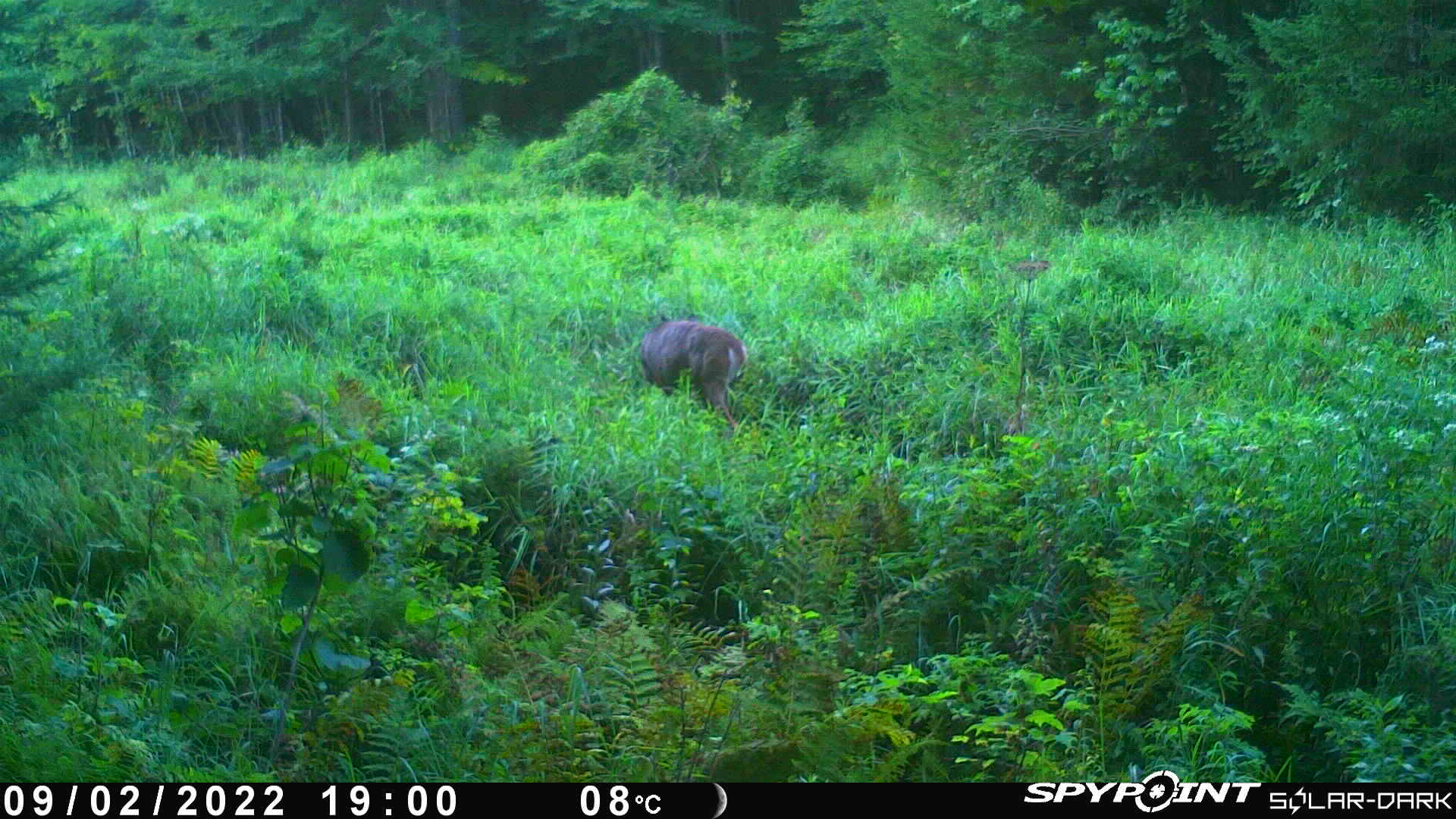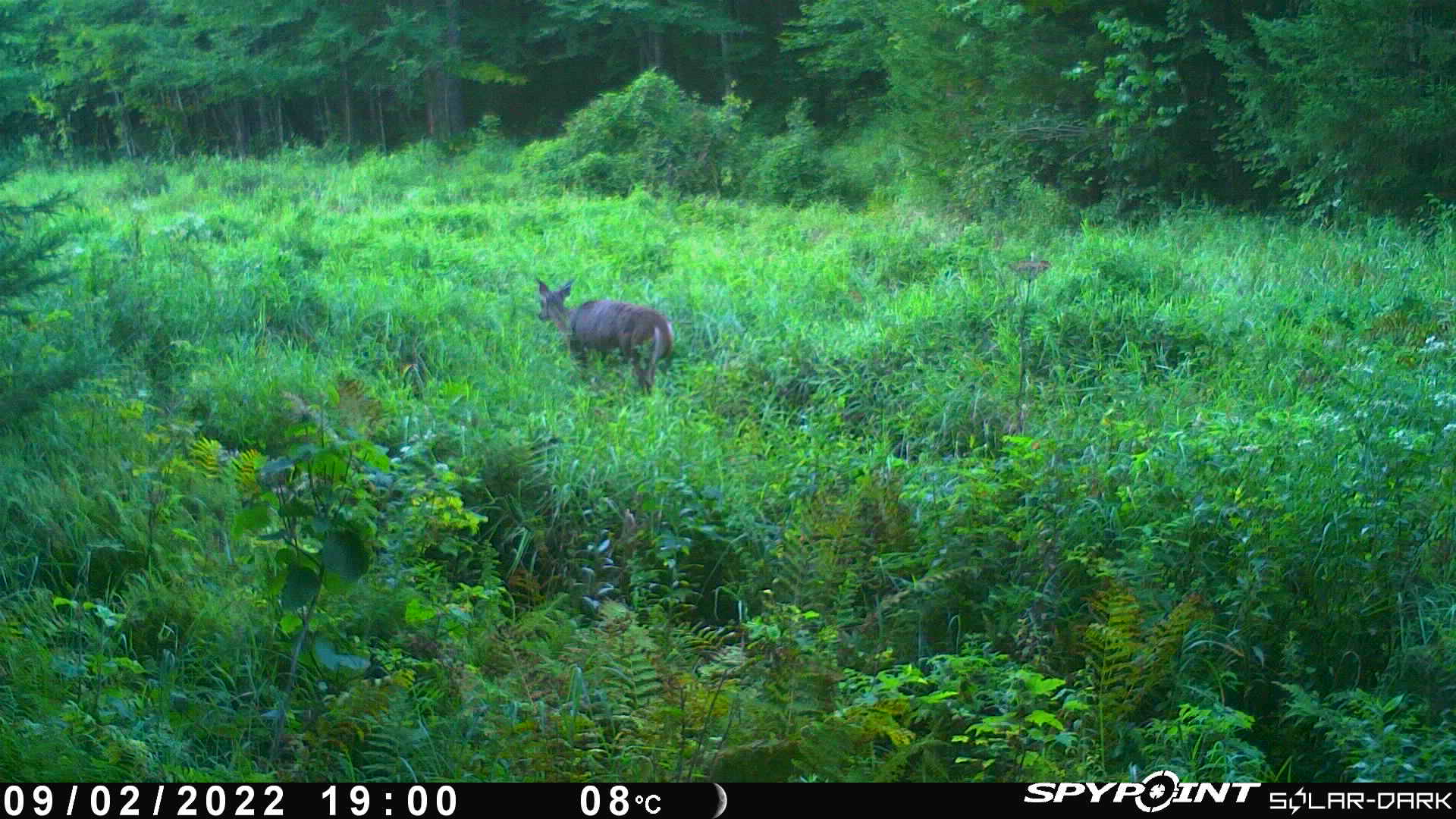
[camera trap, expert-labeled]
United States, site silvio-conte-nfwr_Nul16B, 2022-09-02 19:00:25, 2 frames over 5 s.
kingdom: Animalia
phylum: Chordata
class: Mammalia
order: Artiodactyla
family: Cervidae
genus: Odocoileus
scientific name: Odocoileus virginianus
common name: white-tailed deer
White-tailed deer (Odocoileus virginianus).